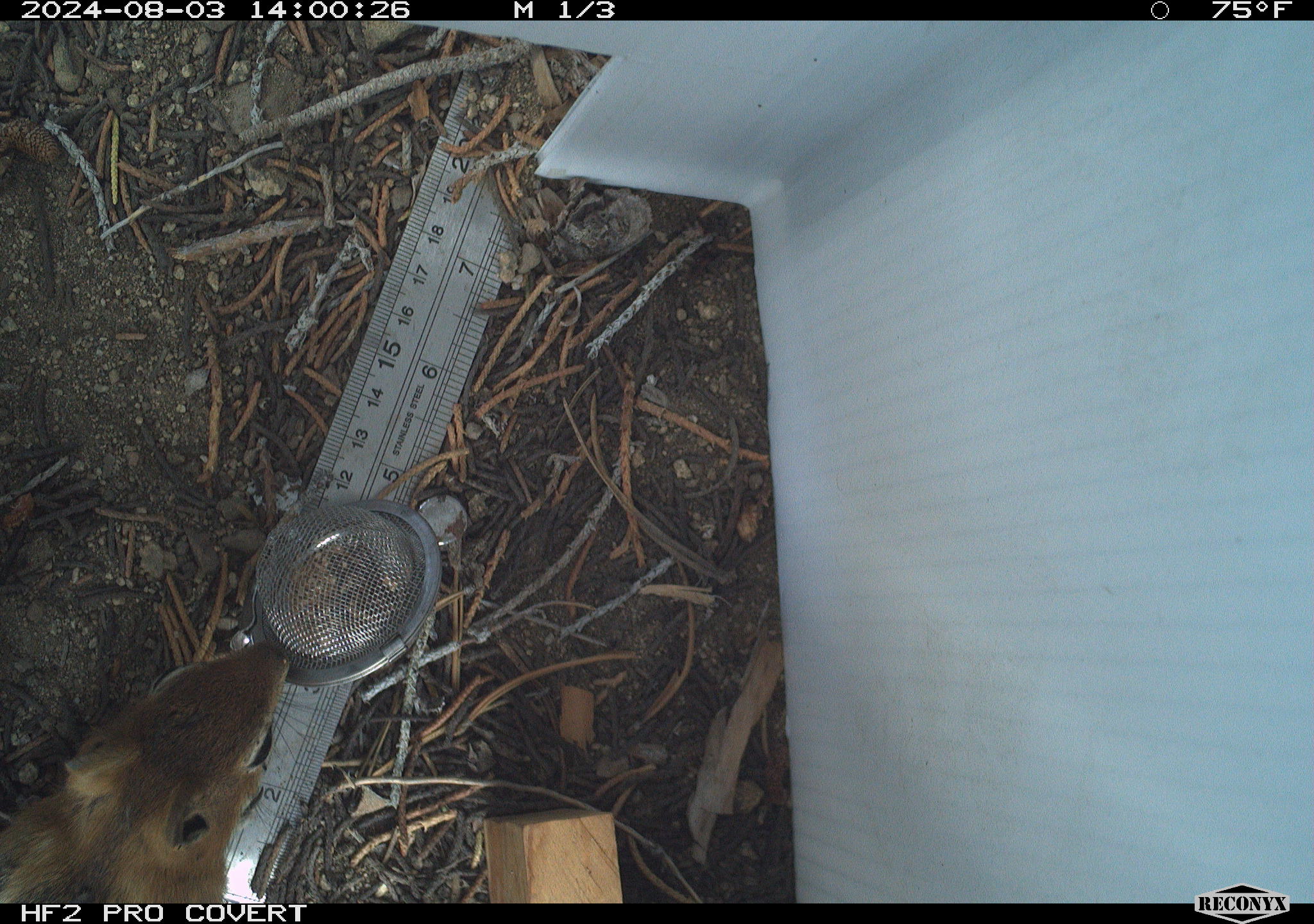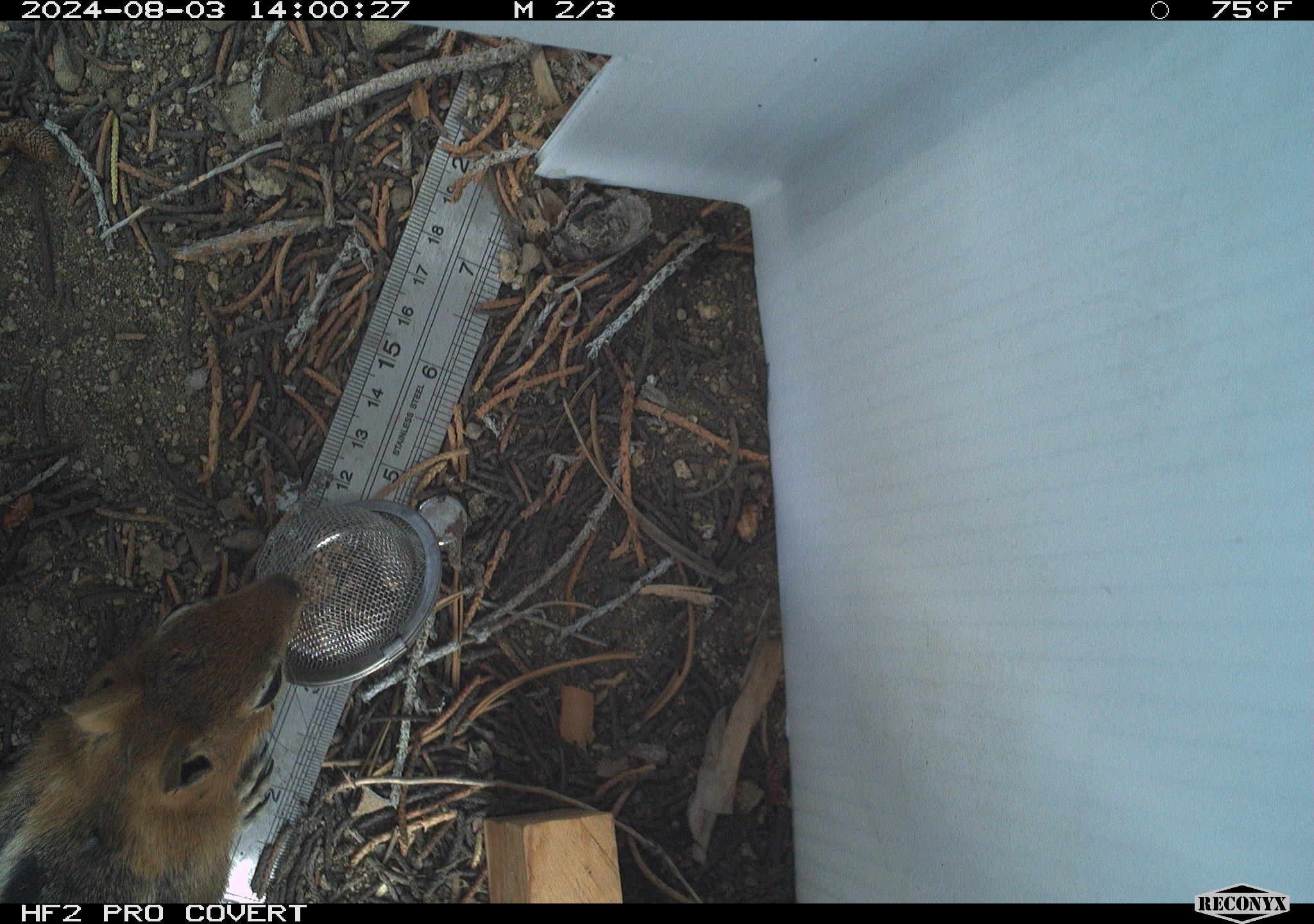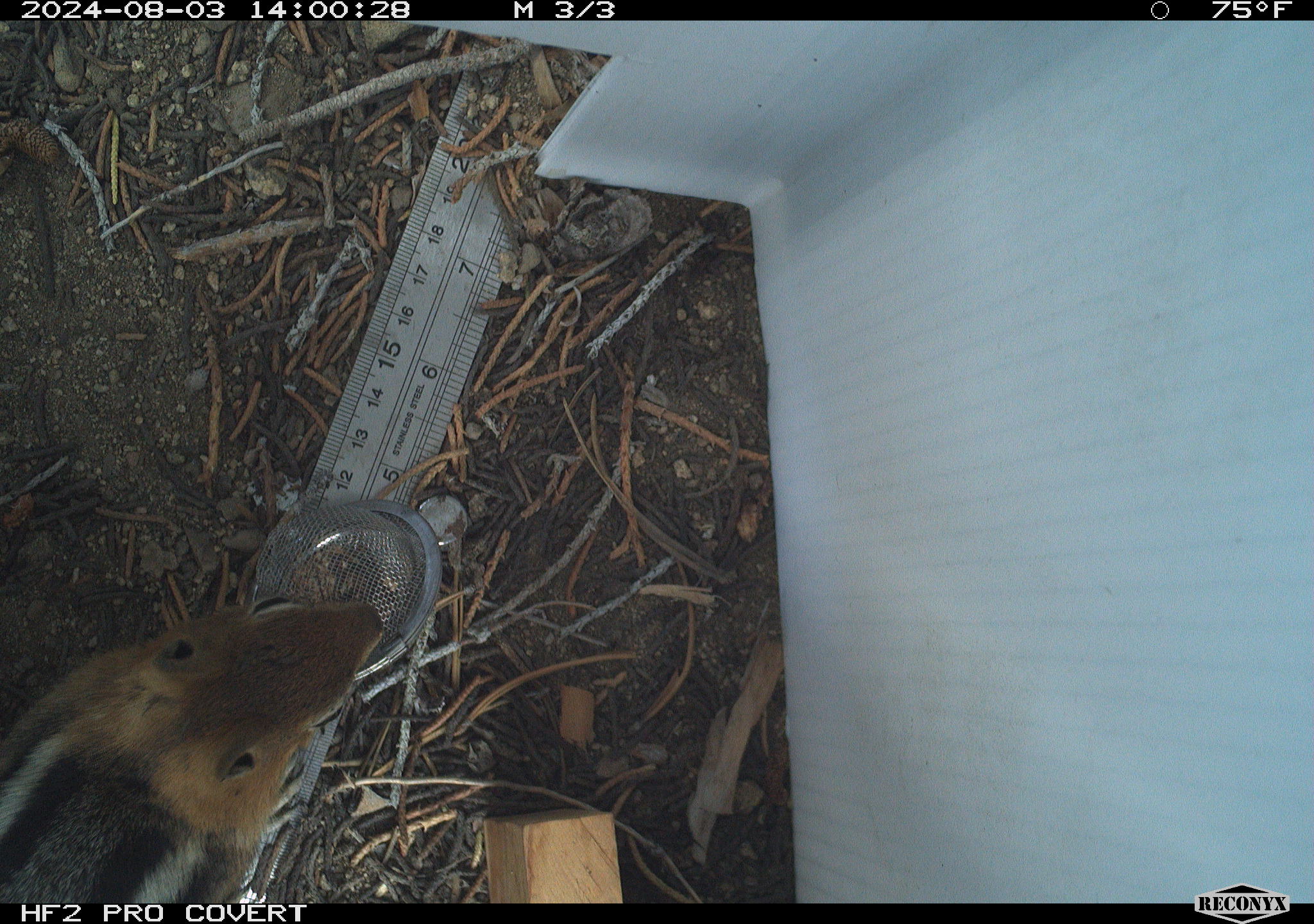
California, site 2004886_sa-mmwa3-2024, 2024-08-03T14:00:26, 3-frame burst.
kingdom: Animalia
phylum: Chordata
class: Mammalia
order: Rodentia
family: Sciuridae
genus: Callospermophilus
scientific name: Callospermophilus lateralis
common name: golden mantled ground squirrel